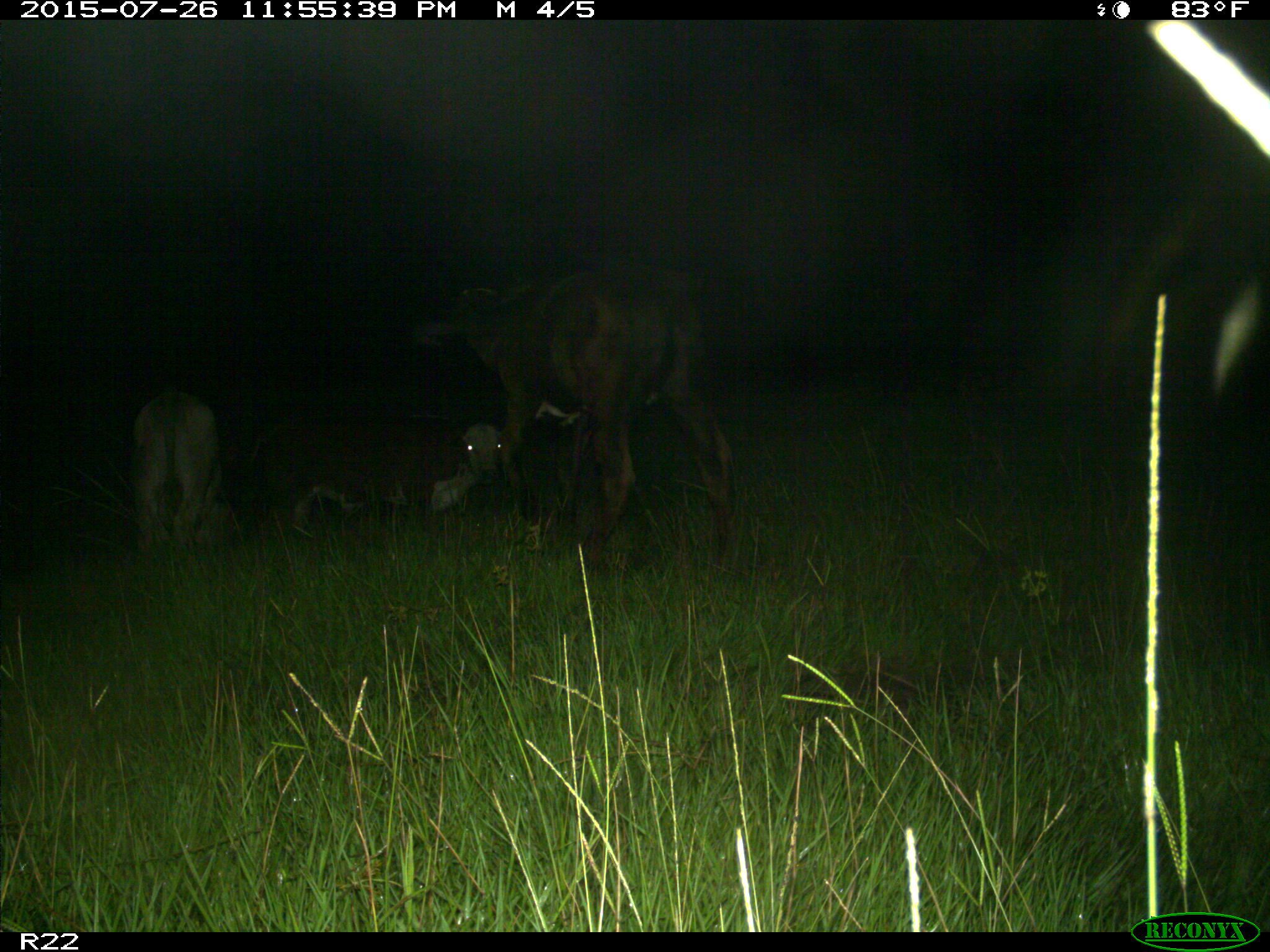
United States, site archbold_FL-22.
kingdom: Animalia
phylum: Chordata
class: Mammalia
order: Artiodactyla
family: Bovidae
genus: Bos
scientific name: Bos taurus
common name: domestic cow